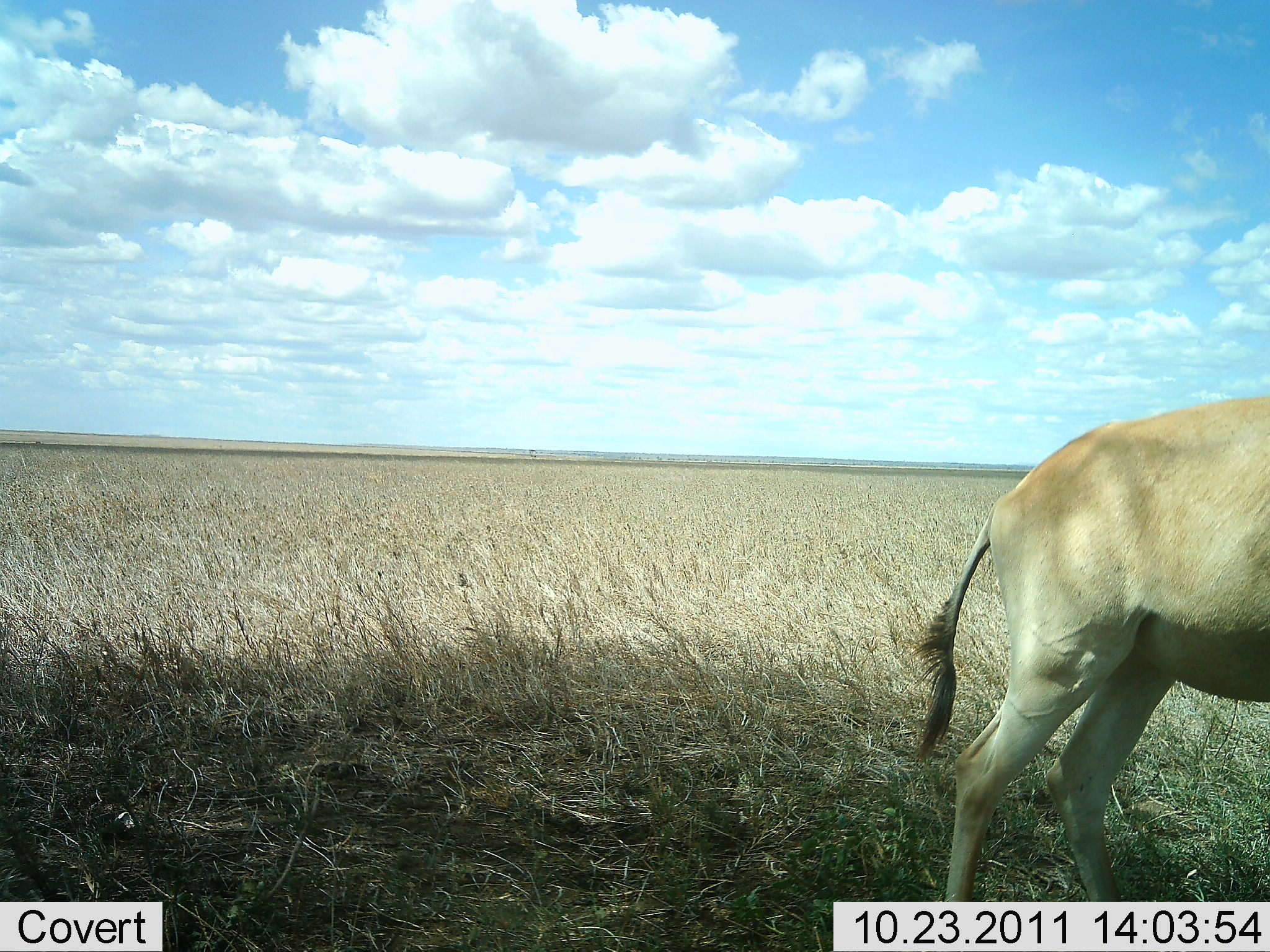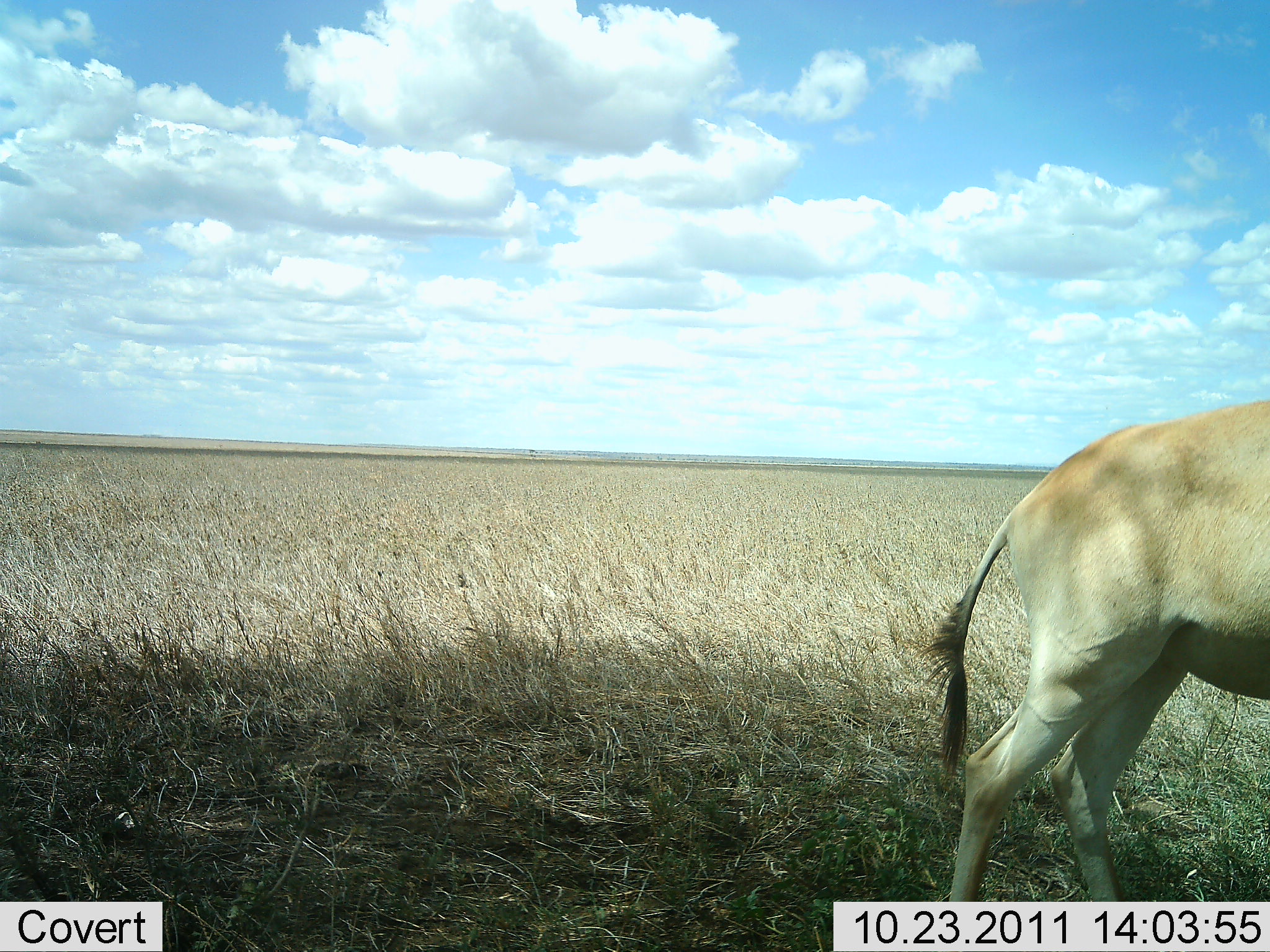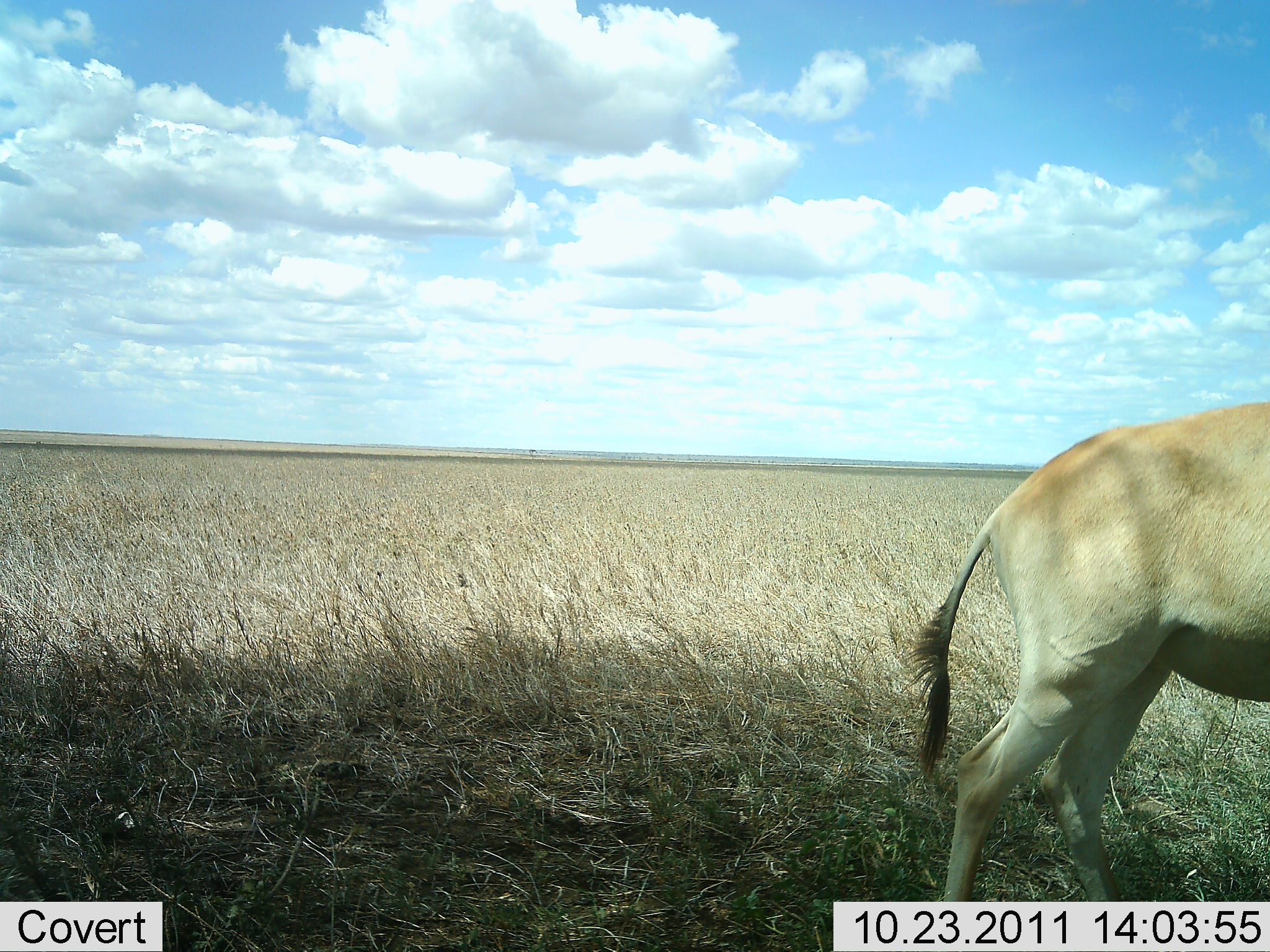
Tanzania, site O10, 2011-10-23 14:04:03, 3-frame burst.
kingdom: Animalia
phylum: Chordata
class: Mammalia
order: Artiodactyla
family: Bovidae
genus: Alcelaphus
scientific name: Alcelaphus buselaphus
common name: hartebeest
Hartebeest (Alcelaphus buselaphus), count 1. Behavior (volunteer vote fractions): standing 92%, resting 0%, moving 8%, interacting 0%. Young present (vote fraction): 0%. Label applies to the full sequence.